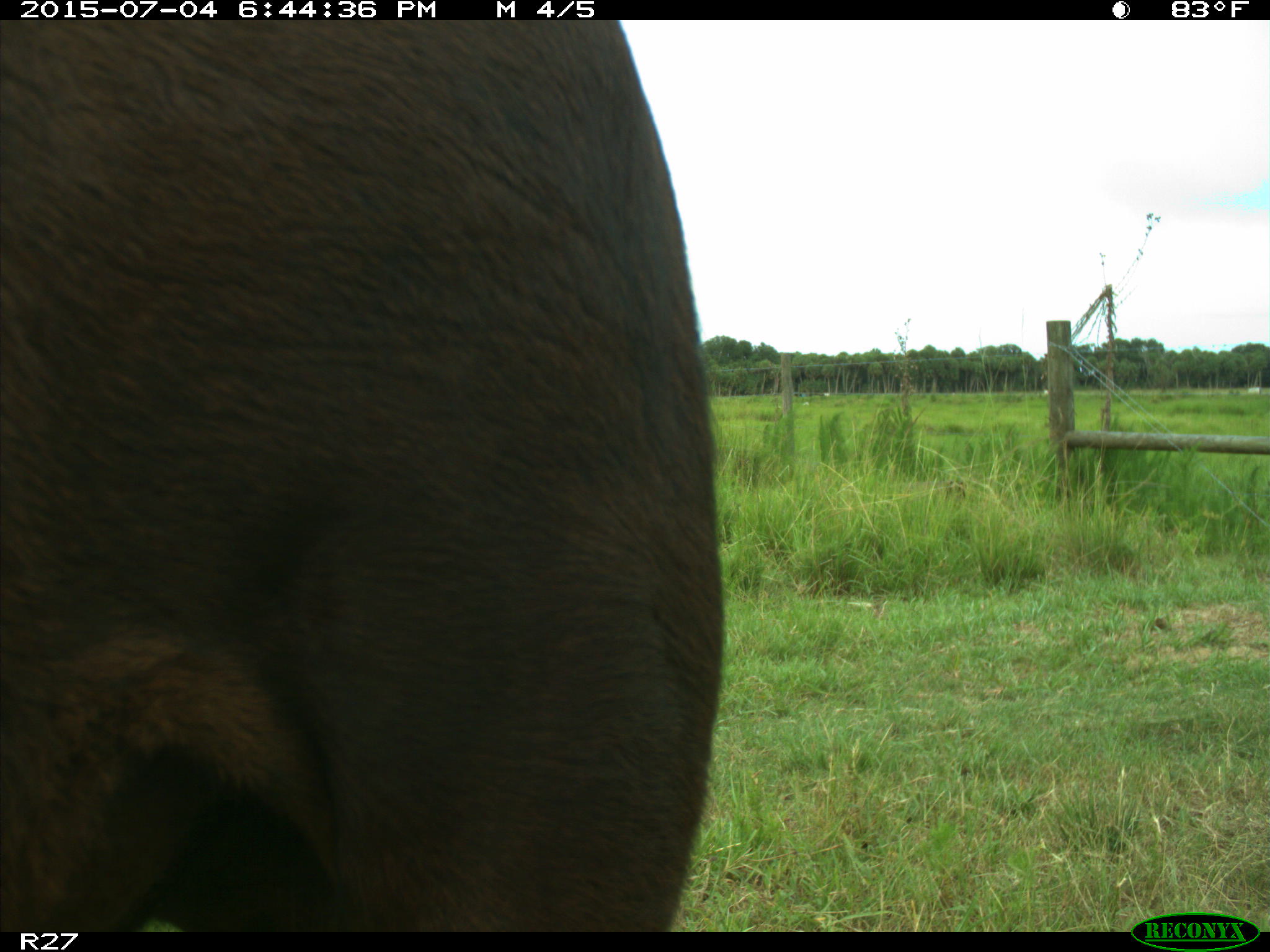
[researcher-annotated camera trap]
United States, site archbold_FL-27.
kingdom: Animalia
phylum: Chordata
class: Mammalia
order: Artiodactyla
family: Bovidae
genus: Bos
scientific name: Bos taurus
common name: domestic cow